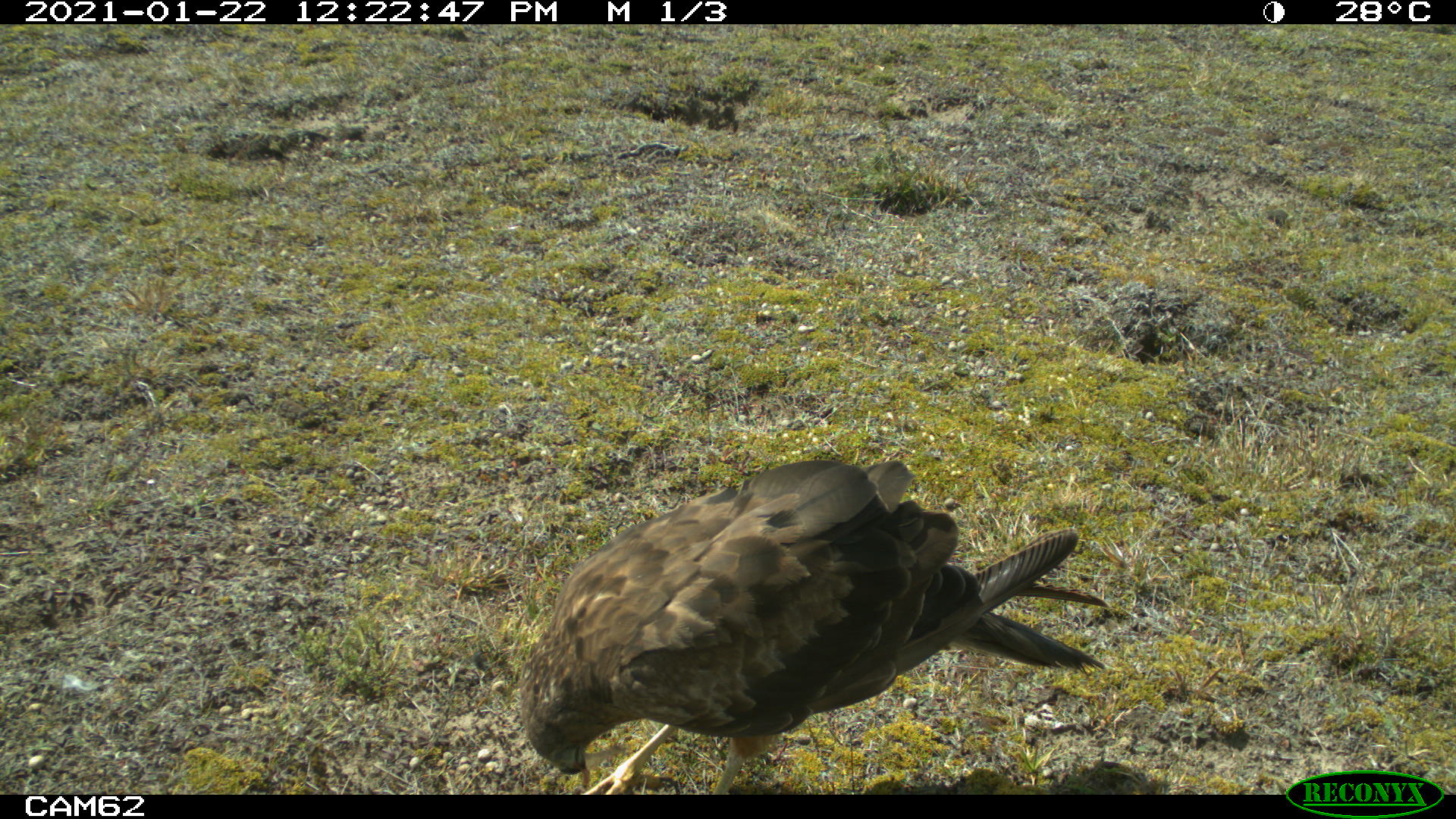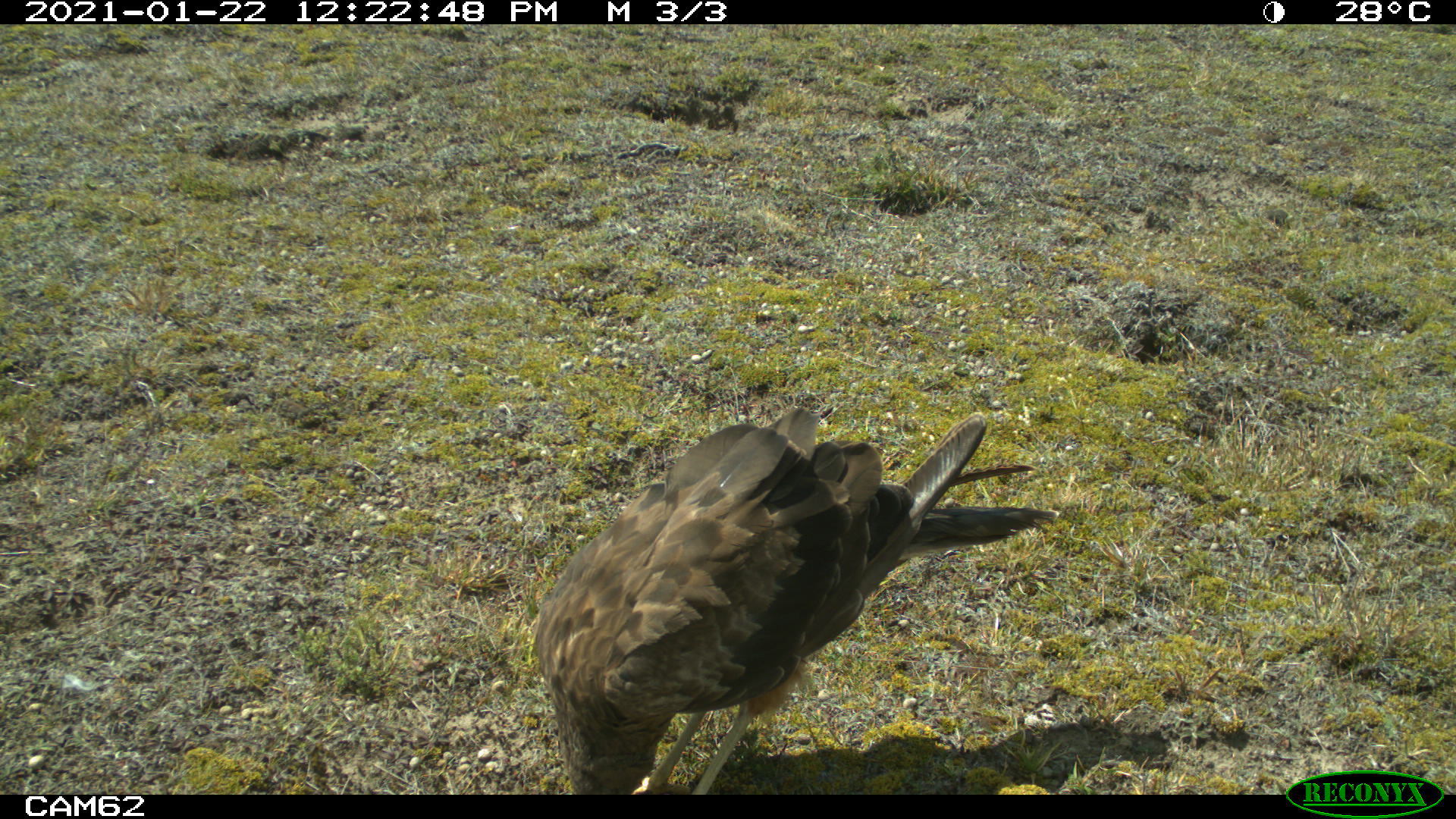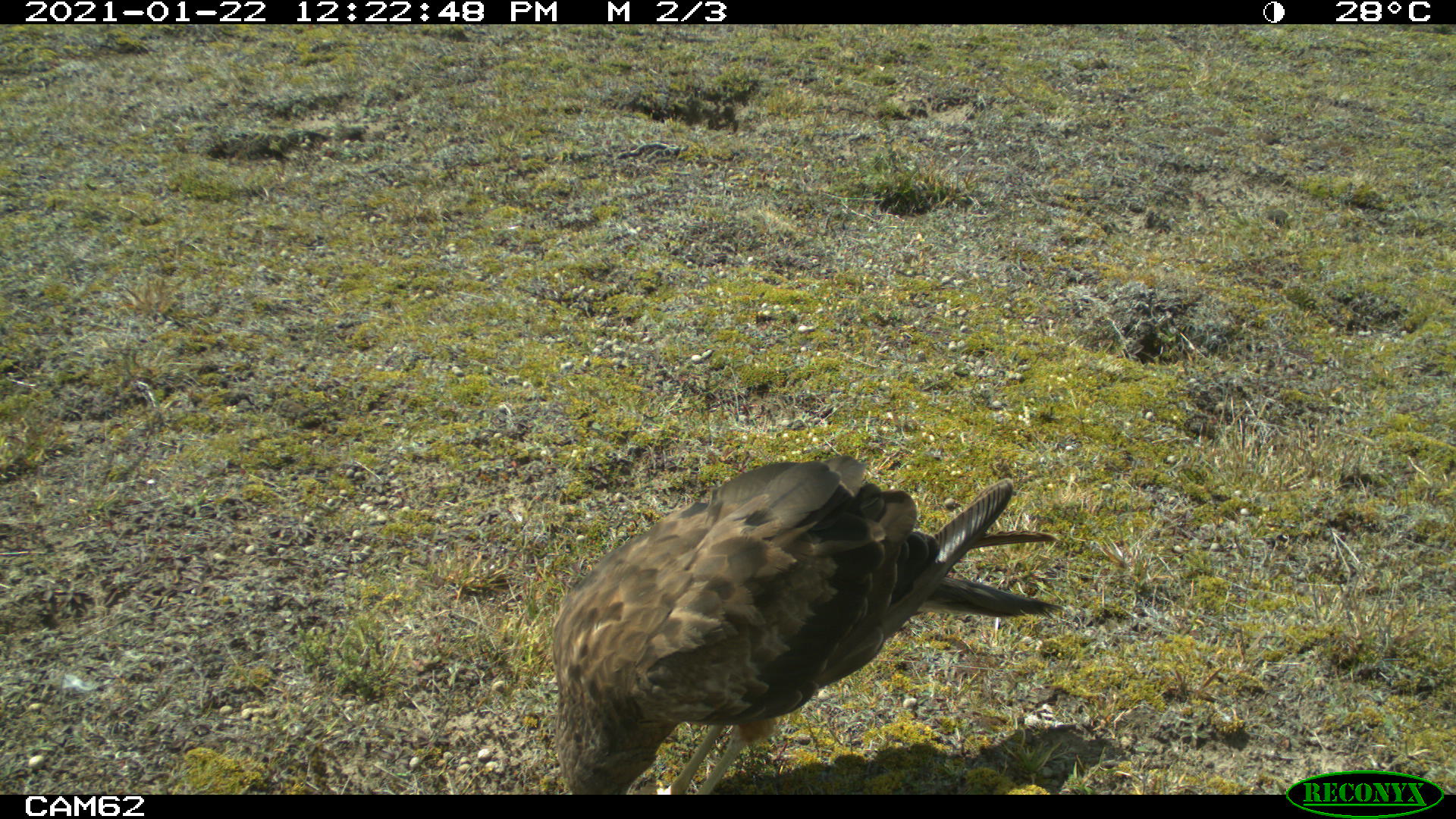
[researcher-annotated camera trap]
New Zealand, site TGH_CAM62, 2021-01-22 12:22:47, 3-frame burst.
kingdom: Animalia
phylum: Chordata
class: Aves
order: Accipitriformes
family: Accipitridae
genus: Circus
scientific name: Circus approximans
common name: swamp harrier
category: harrier